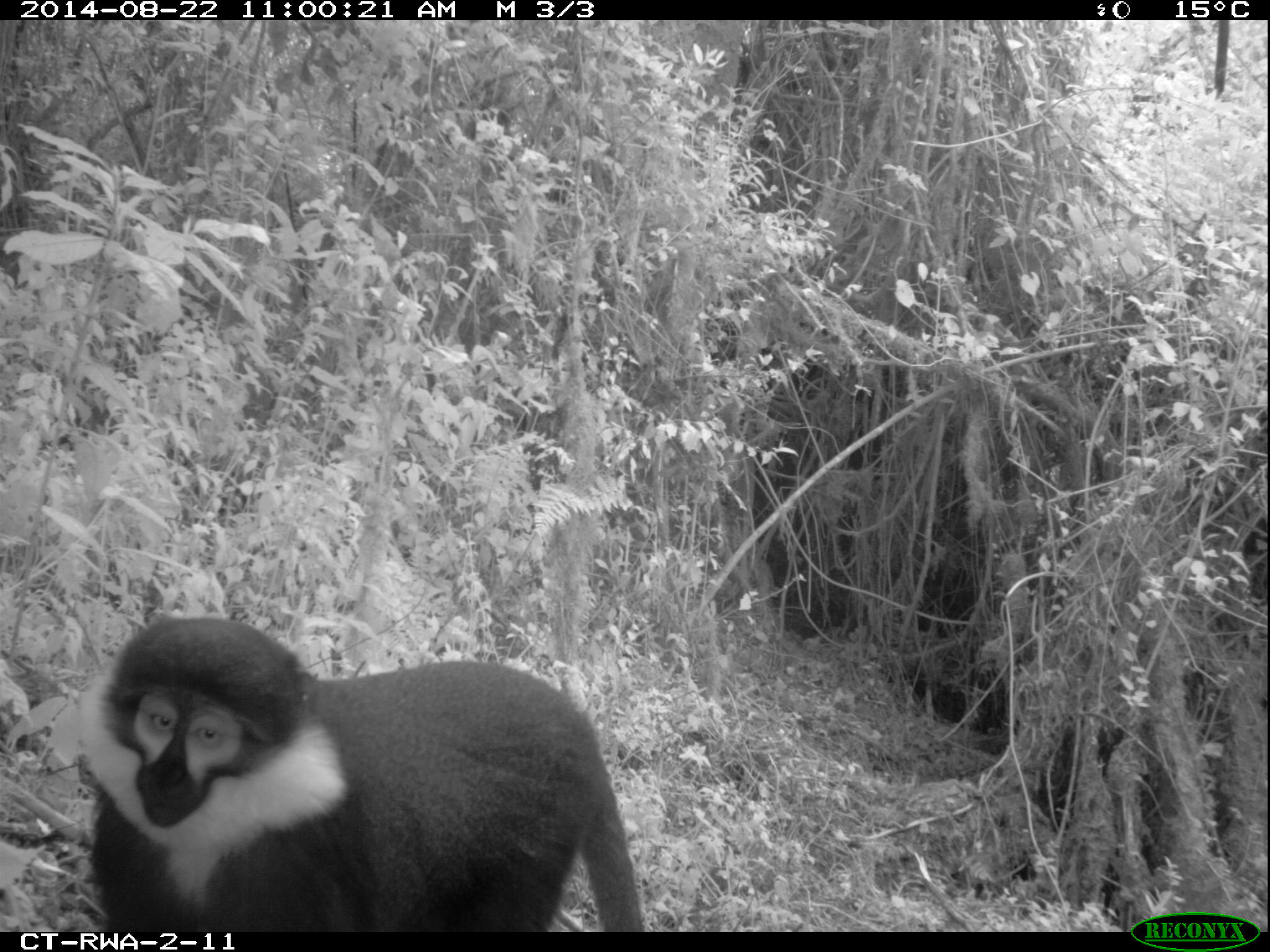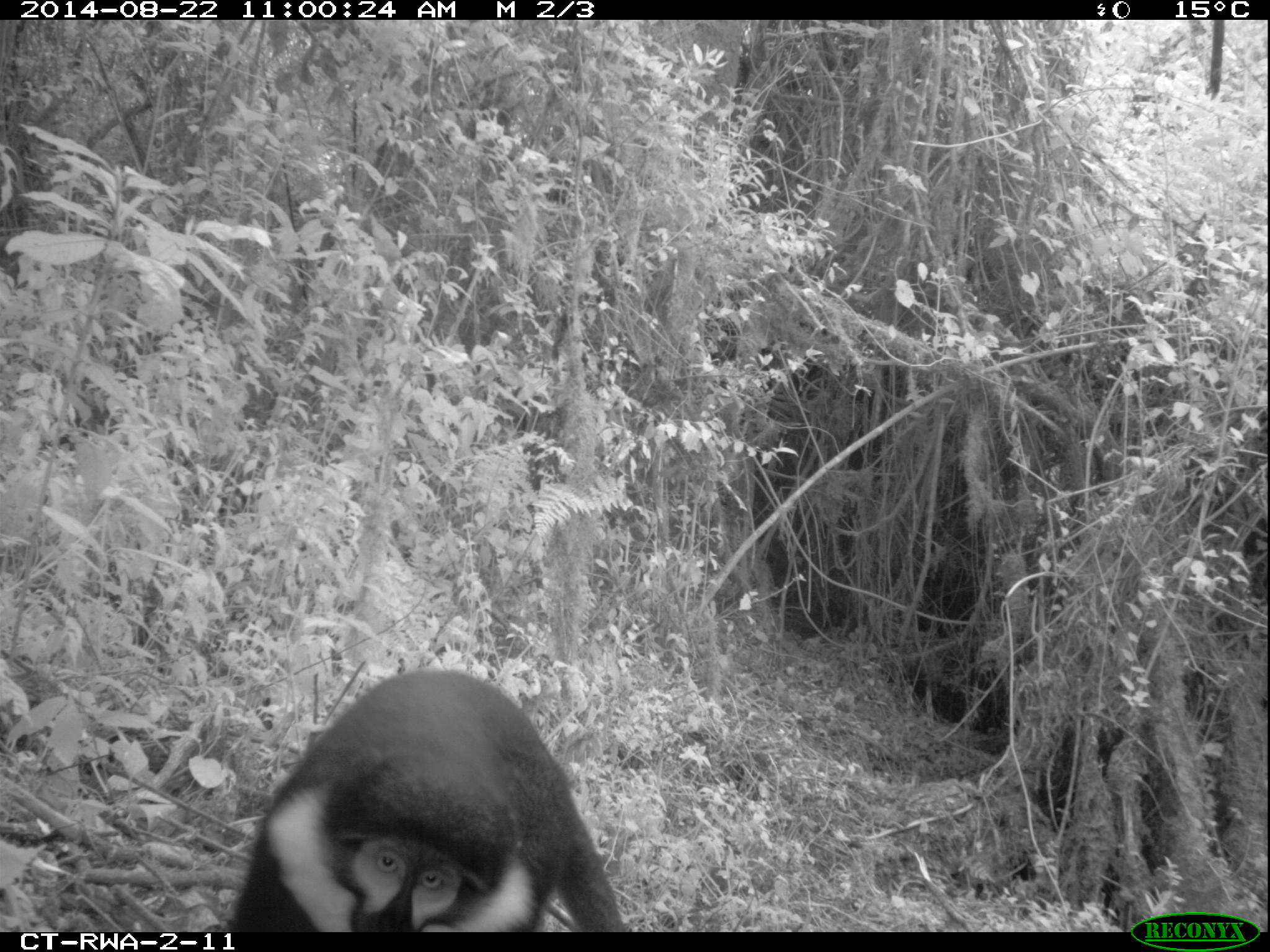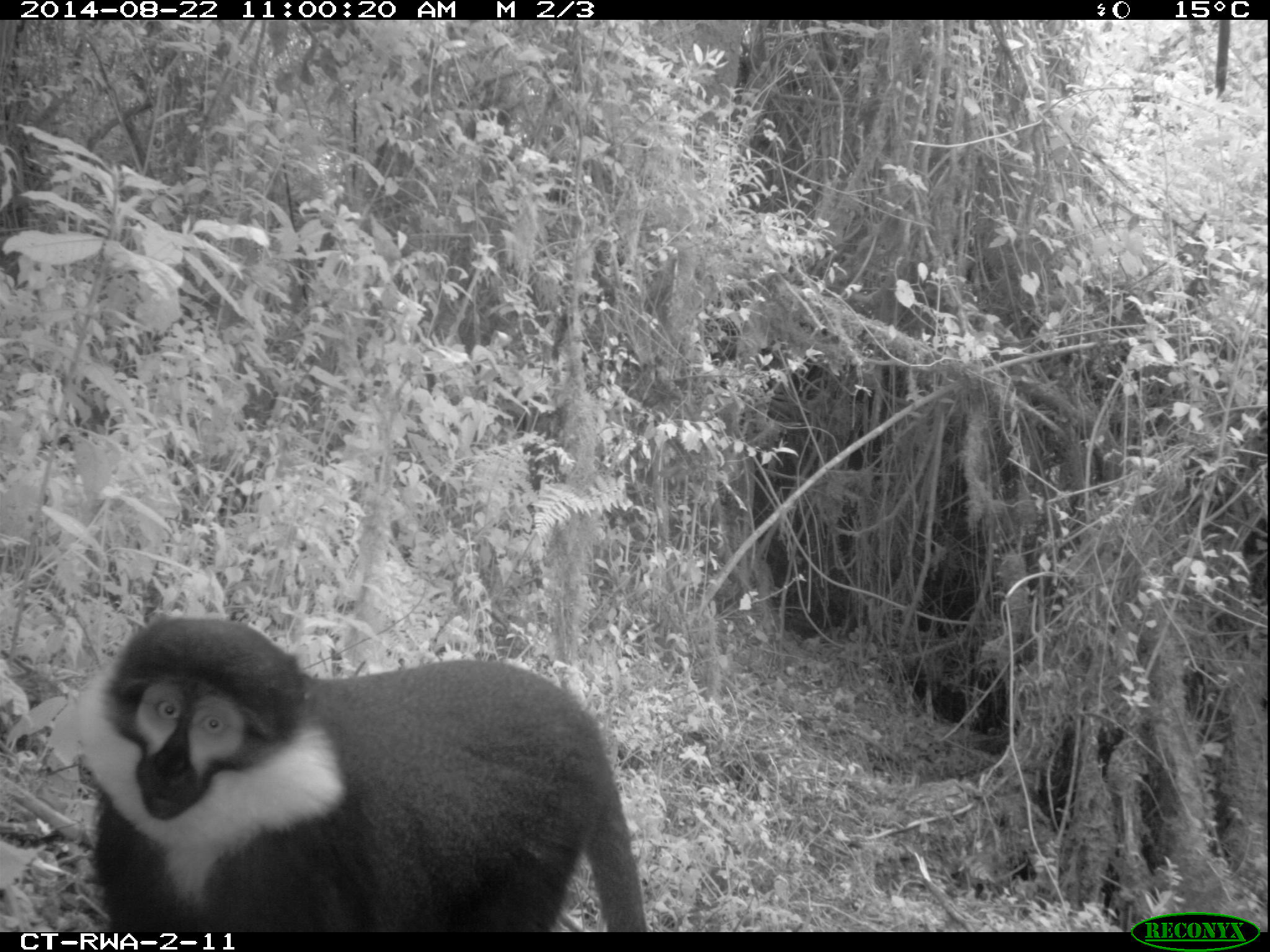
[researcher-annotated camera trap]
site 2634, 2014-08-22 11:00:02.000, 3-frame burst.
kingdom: Animalia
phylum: Chordata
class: Mammalia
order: Primates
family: Cercopithecidae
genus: Allochrocebus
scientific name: Allochrocebus lhoesti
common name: l'hoest's monkey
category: cercopithecus lhoesti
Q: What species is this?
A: Cercopithecus lhoesti (l'hoest's monkey) (Allochrocebus lhoesti).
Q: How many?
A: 5.